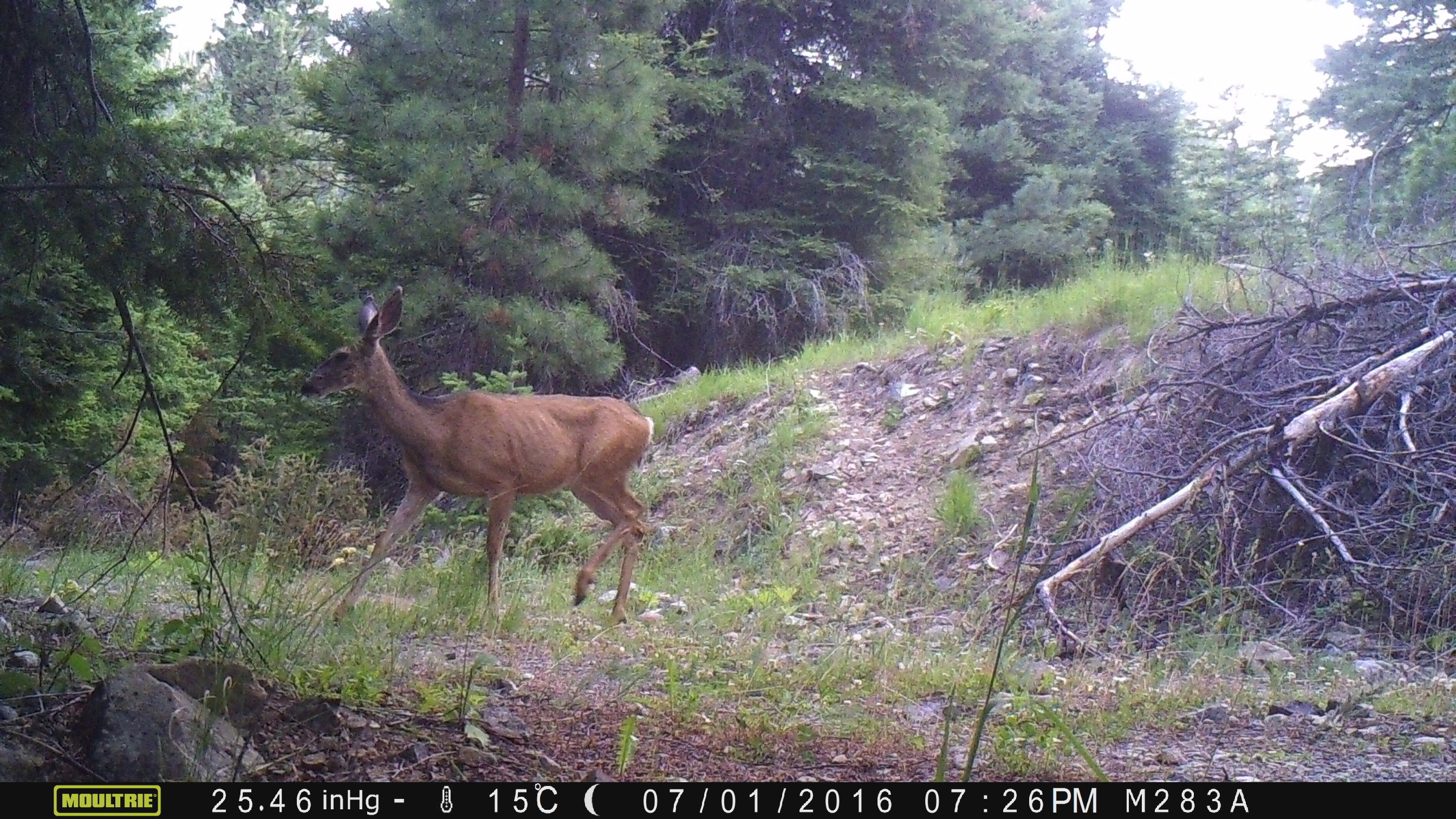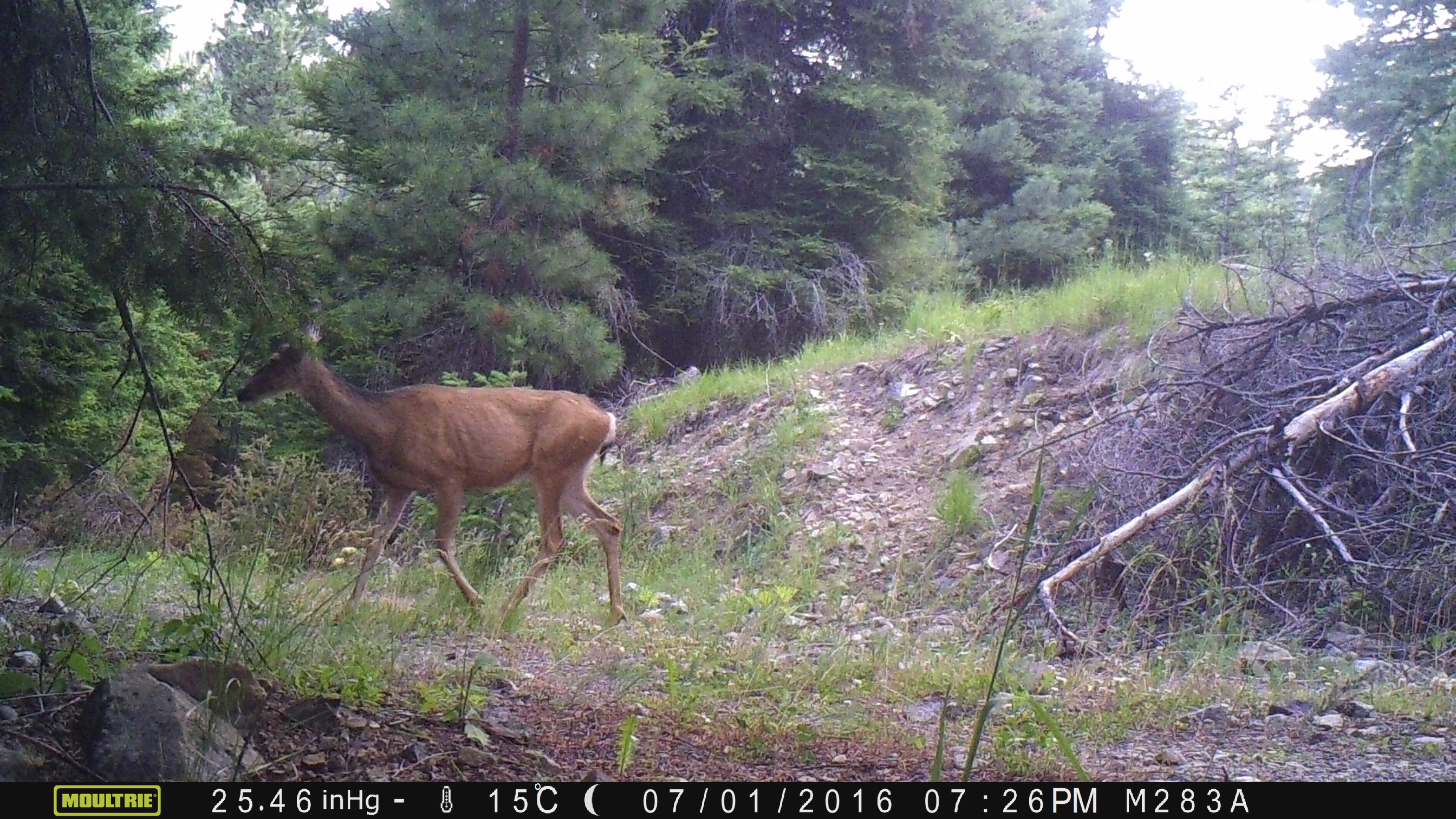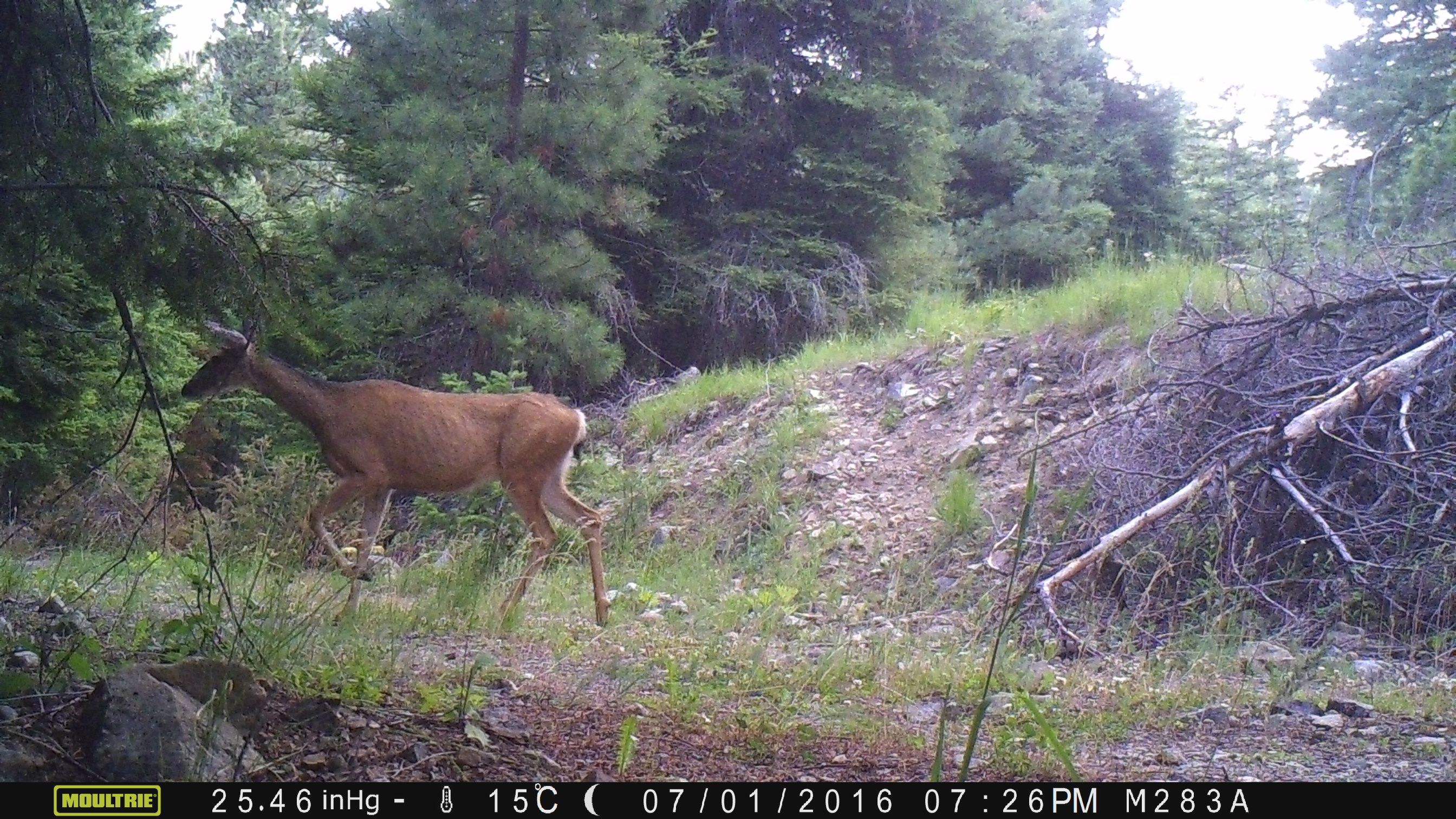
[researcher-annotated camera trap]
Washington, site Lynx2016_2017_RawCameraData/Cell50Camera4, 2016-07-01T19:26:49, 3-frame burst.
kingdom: Animalia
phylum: Chordata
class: Mammalia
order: Artiodactyla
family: Cervidae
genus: Odocoileus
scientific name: Odocoileus hemionus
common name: mule deer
Odocoileus hemionus (mule deer). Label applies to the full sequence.